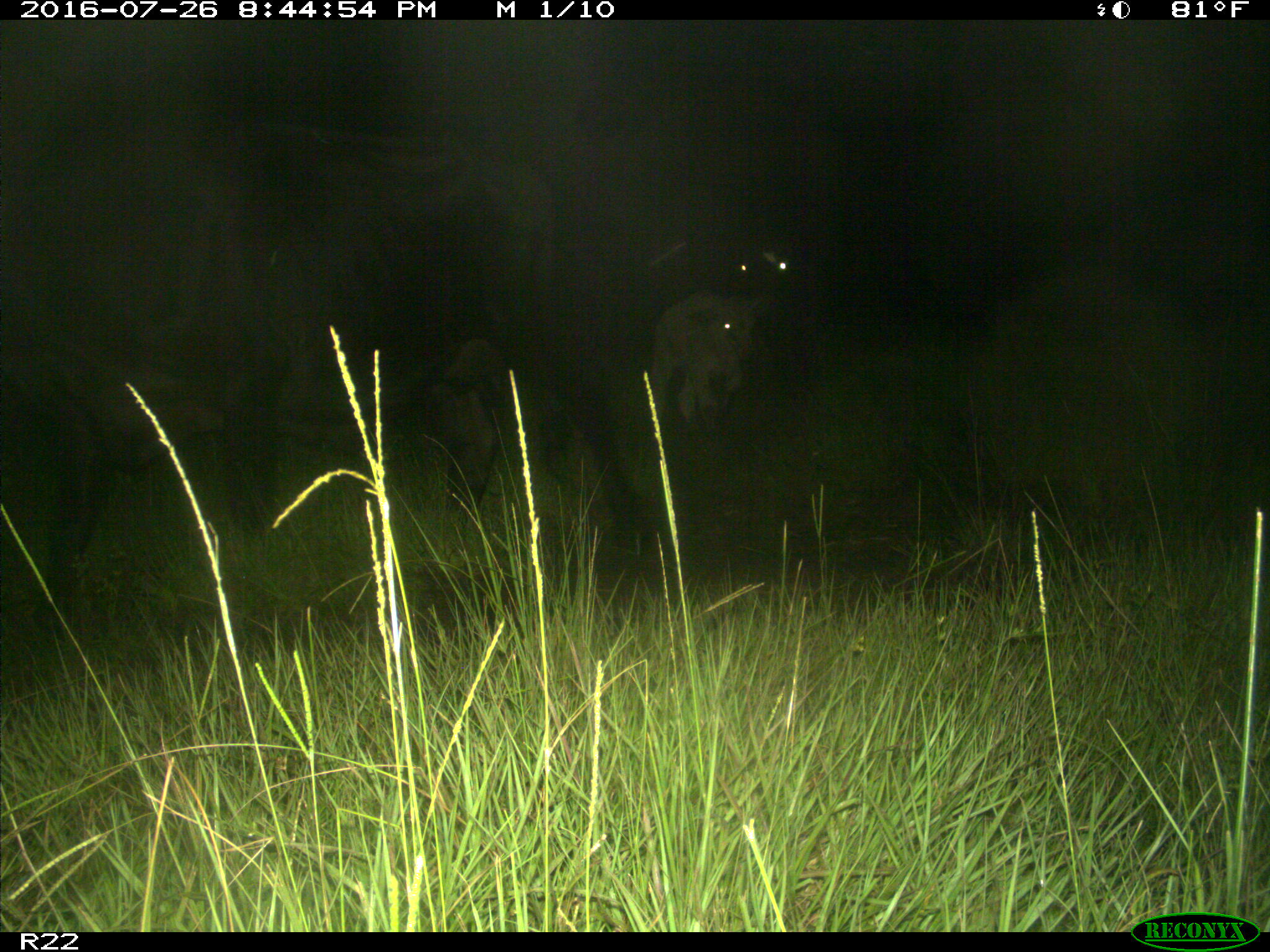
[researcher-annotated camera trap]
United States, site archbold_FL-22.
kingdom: Animalia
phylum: Chordata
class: Mammalia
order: Artiodactyla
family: Bovidae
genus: Bos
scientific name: Bos taurus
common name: domestic cow